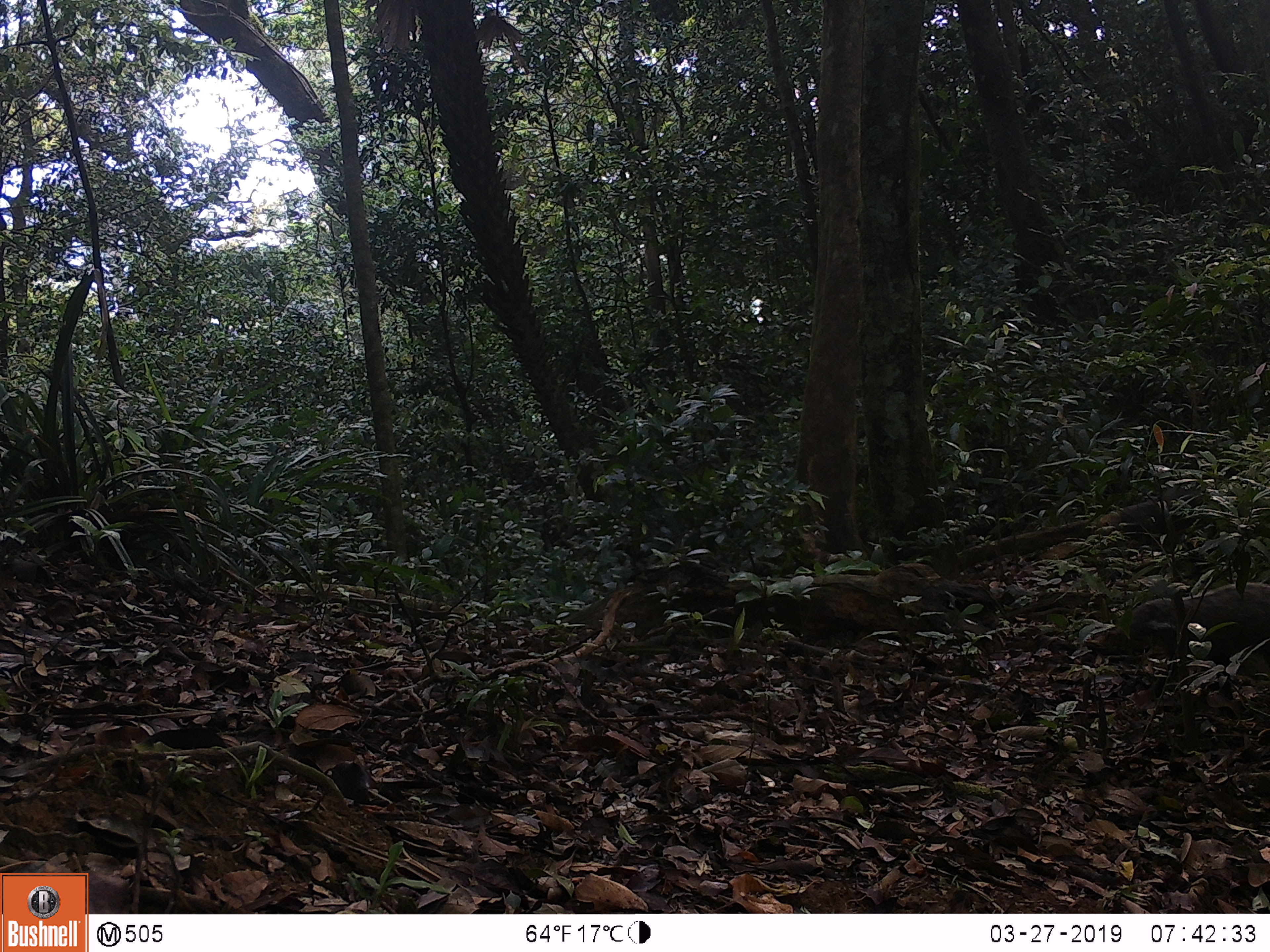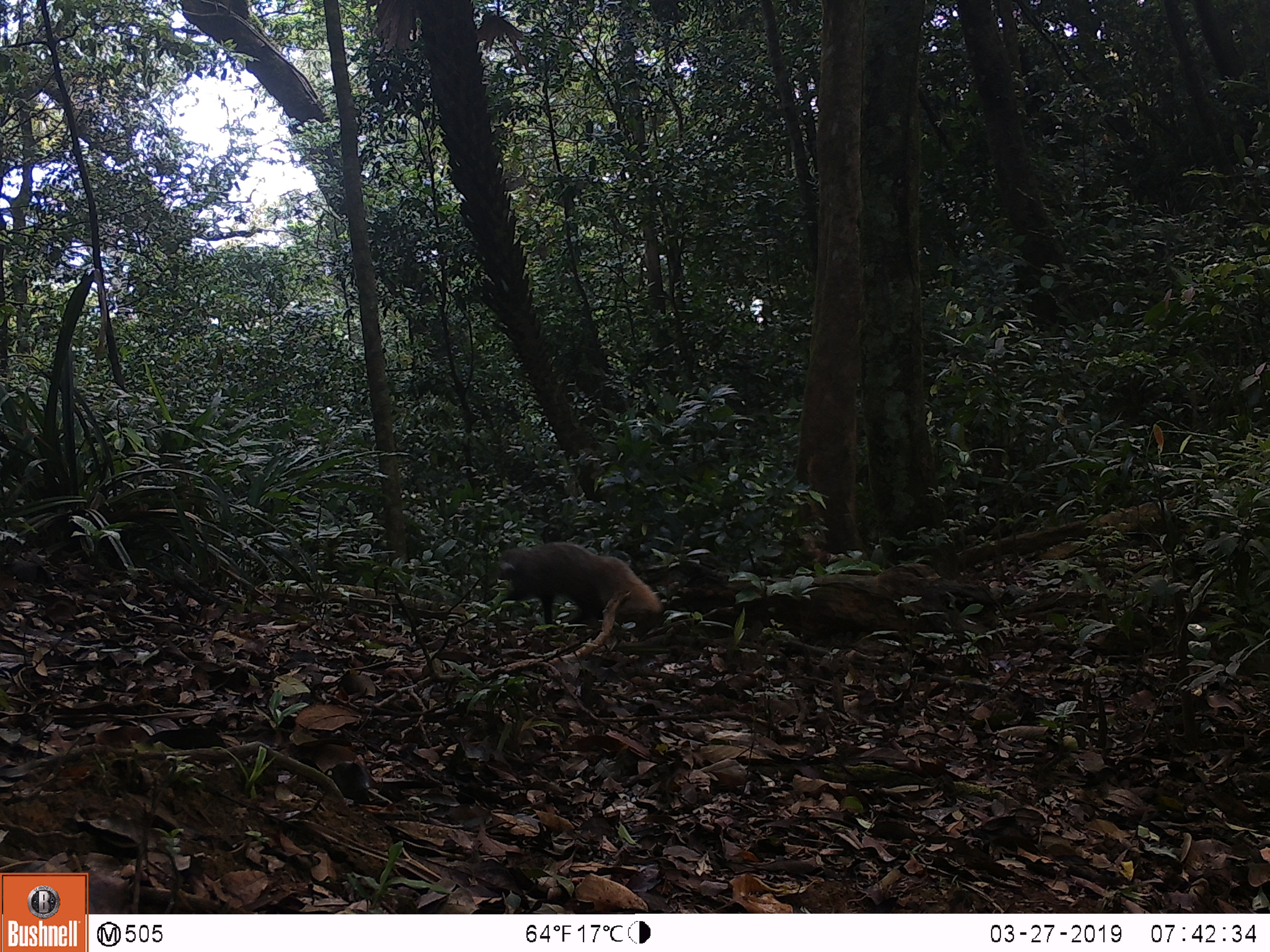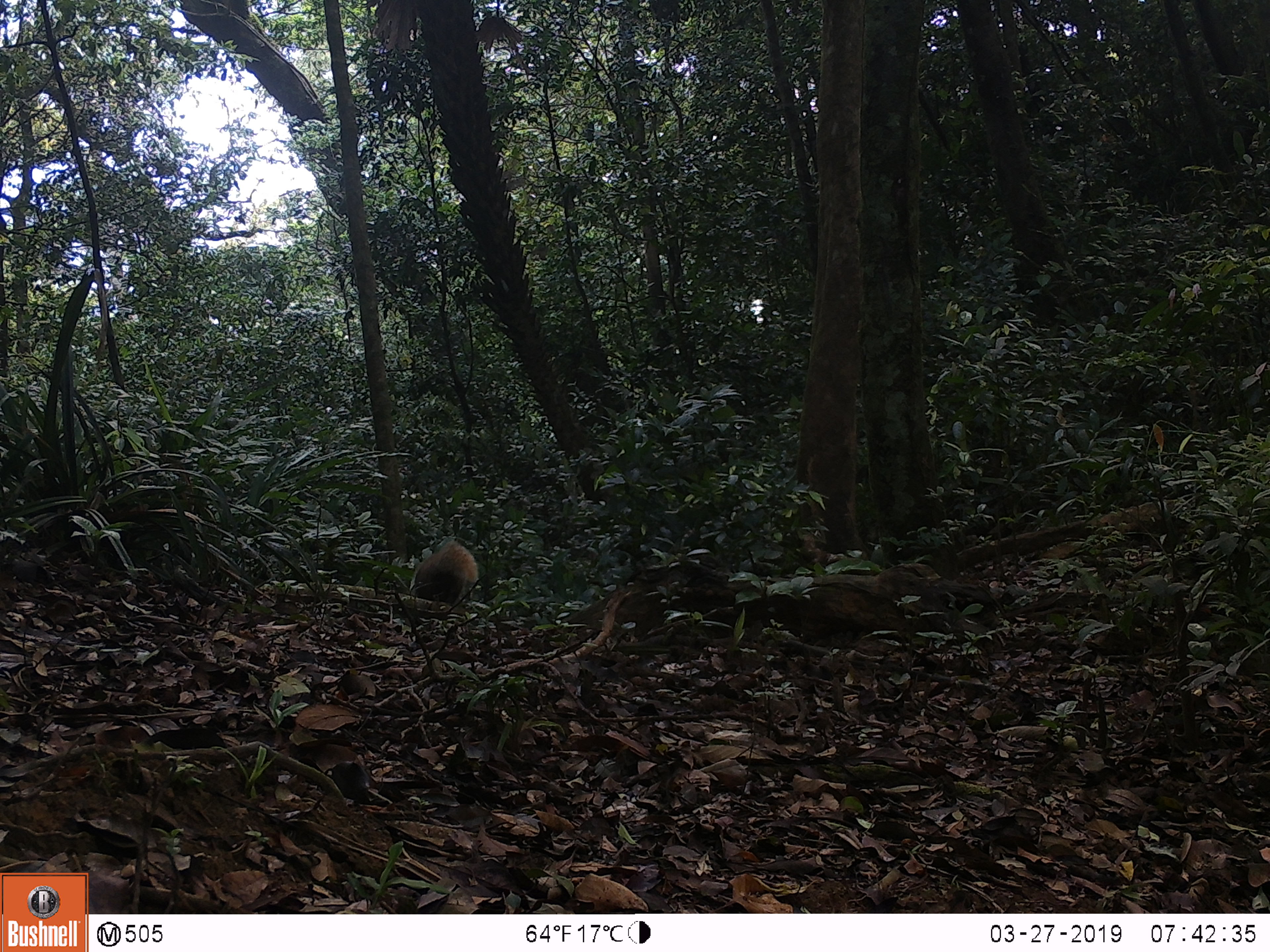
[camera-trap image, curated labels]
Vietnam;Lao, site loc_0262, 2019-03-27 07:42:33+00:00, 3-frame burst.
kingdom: Animalia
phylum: Chordata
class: Mammalia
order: Carnivora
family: Herpestidae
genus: Urva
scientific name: Urva urva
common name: crab-eating mongoose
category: crab eating mongoose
Crab eating mongoose (crab-eating mongoose) (Urva urva). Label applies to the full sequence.